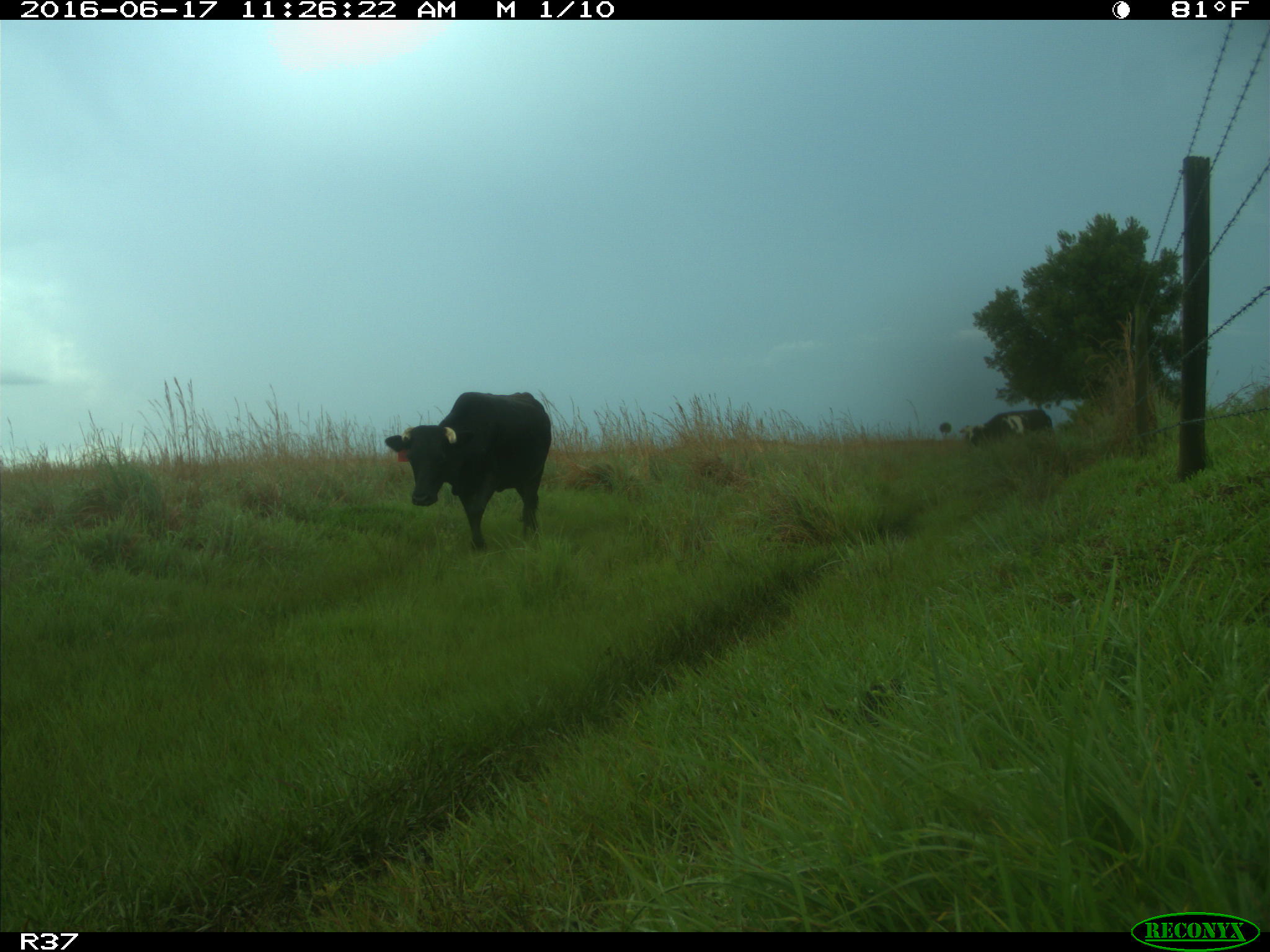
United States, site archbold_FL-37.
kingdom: Animalia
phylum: Chordata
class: Mammalia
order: Artiodactyla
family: Bovidae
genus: Bos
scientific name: Bos taurus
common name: domestic cow